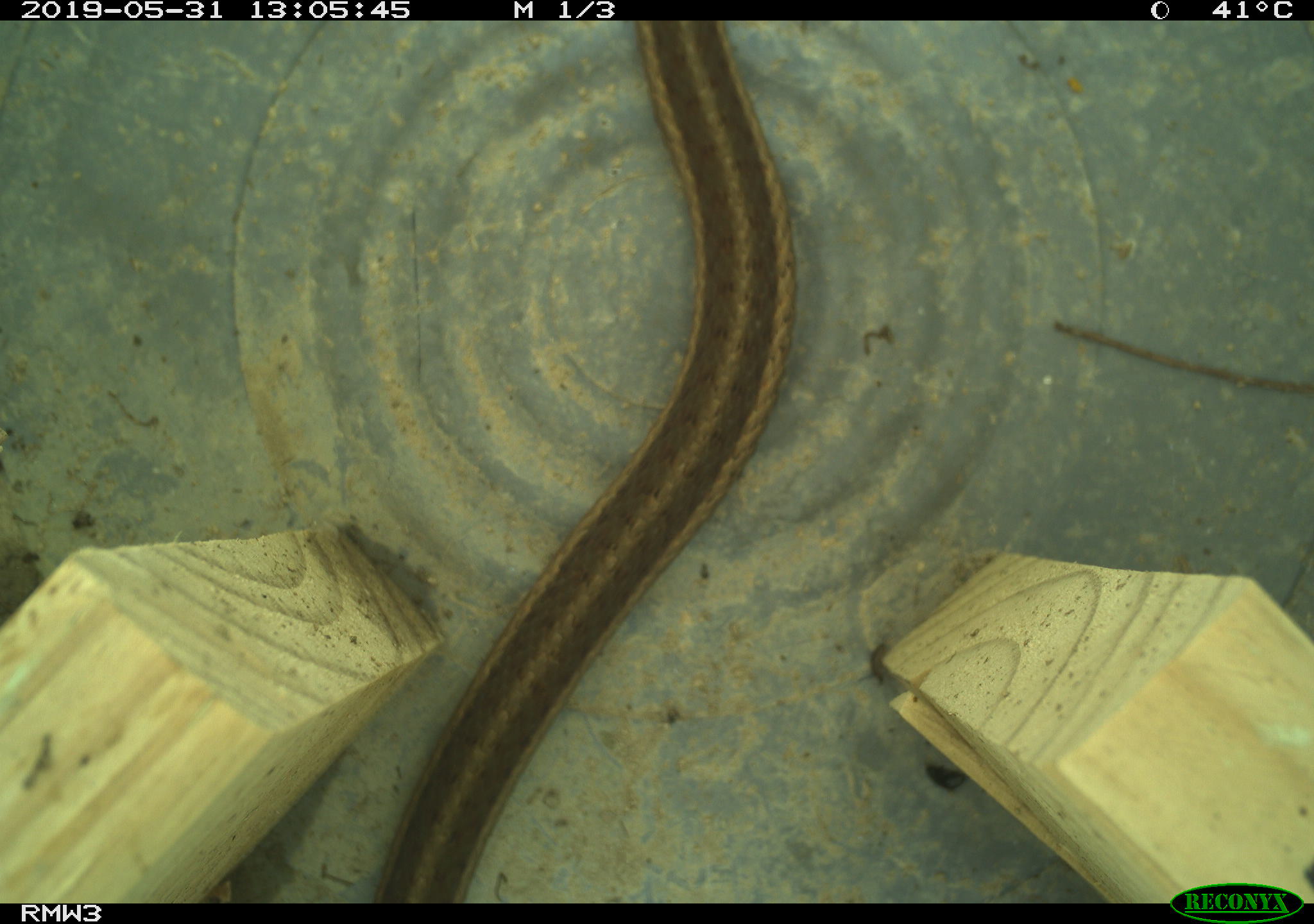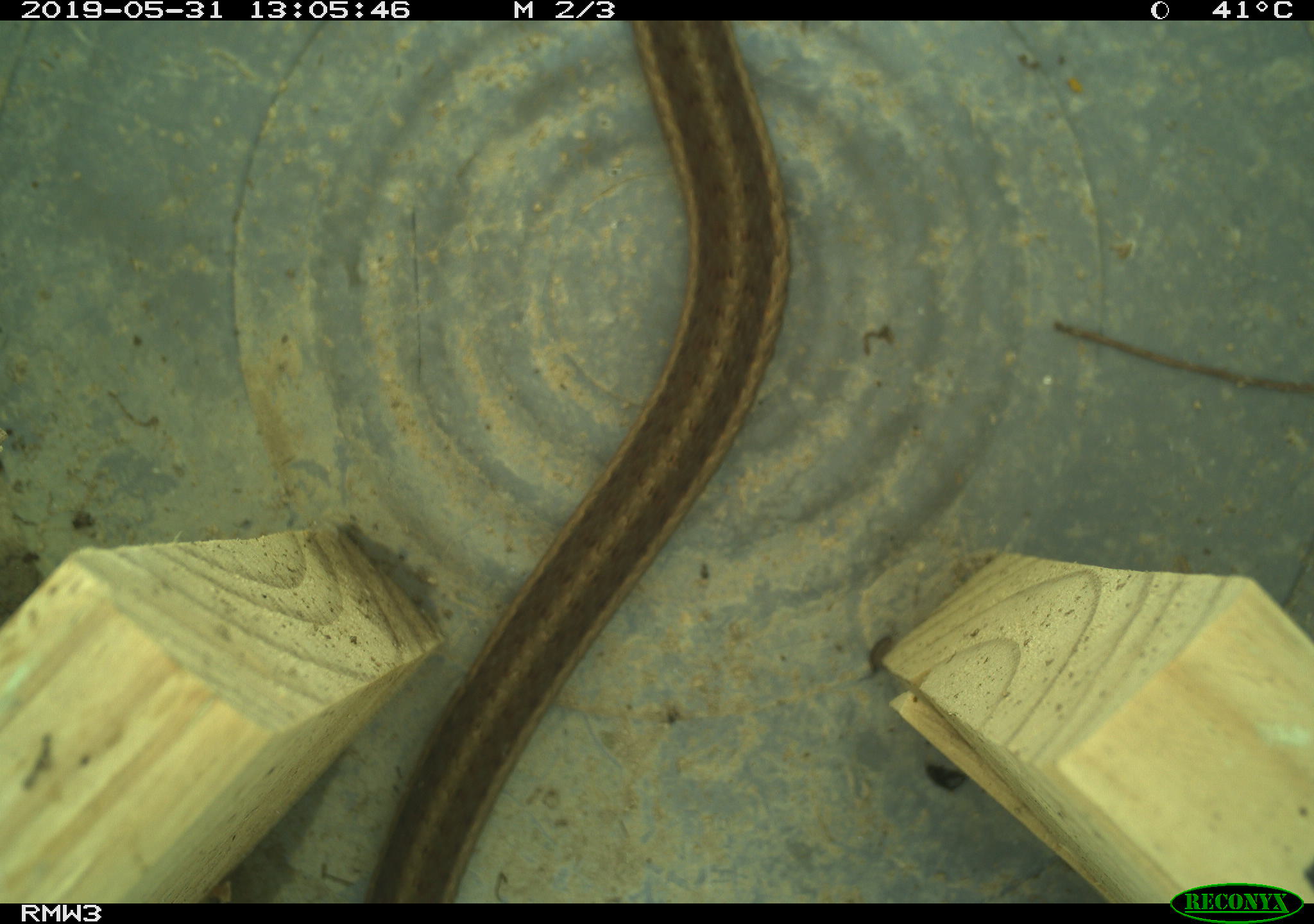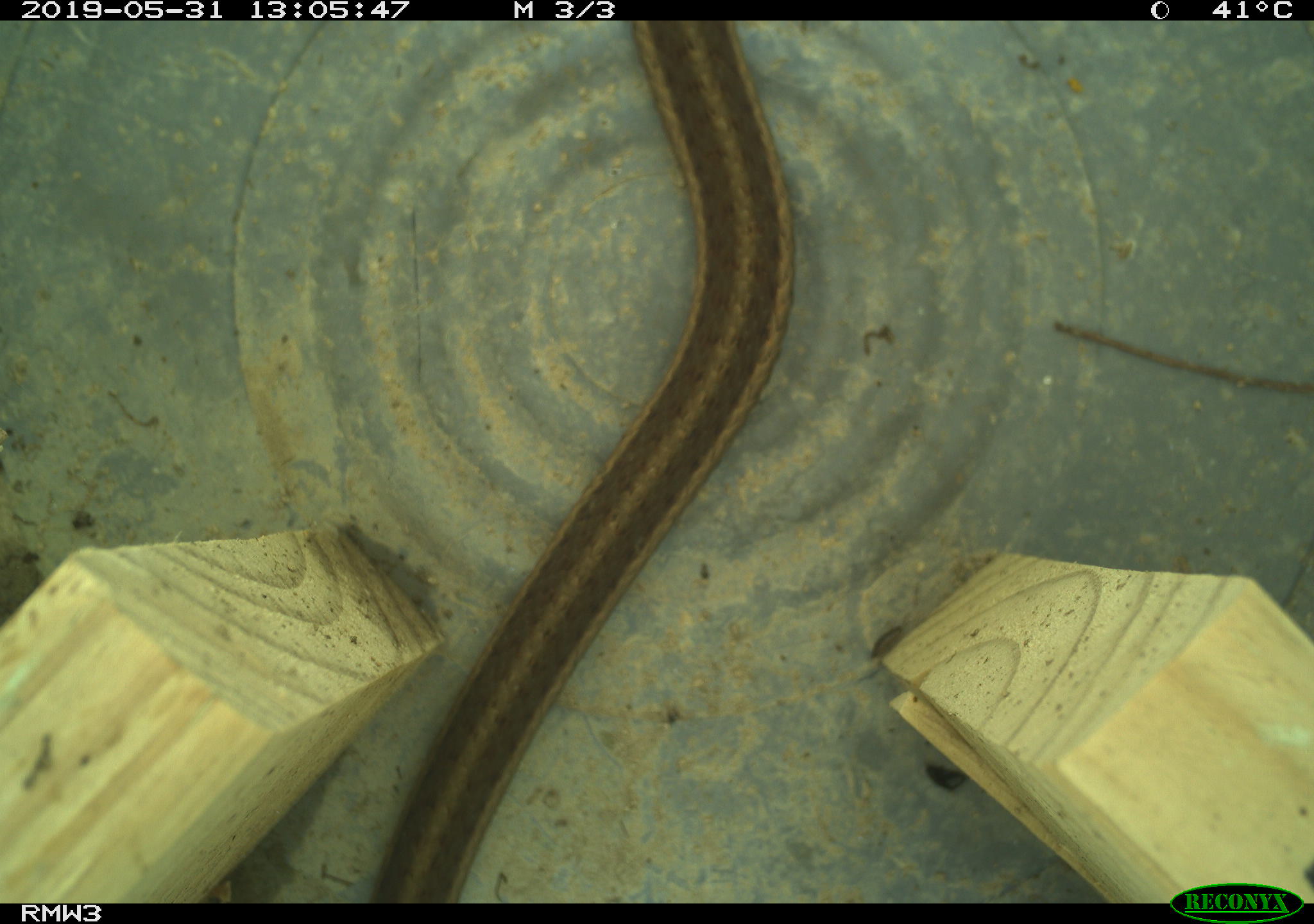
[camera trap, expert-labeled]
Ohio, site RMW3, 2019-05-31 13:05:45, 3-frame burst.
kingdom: Animalia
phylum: Chordata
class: Reptilia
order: Squamata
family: Colubridae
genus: Thamnophis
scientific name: Thamnophis sirtalis sirtalis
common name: eastern gartersnake